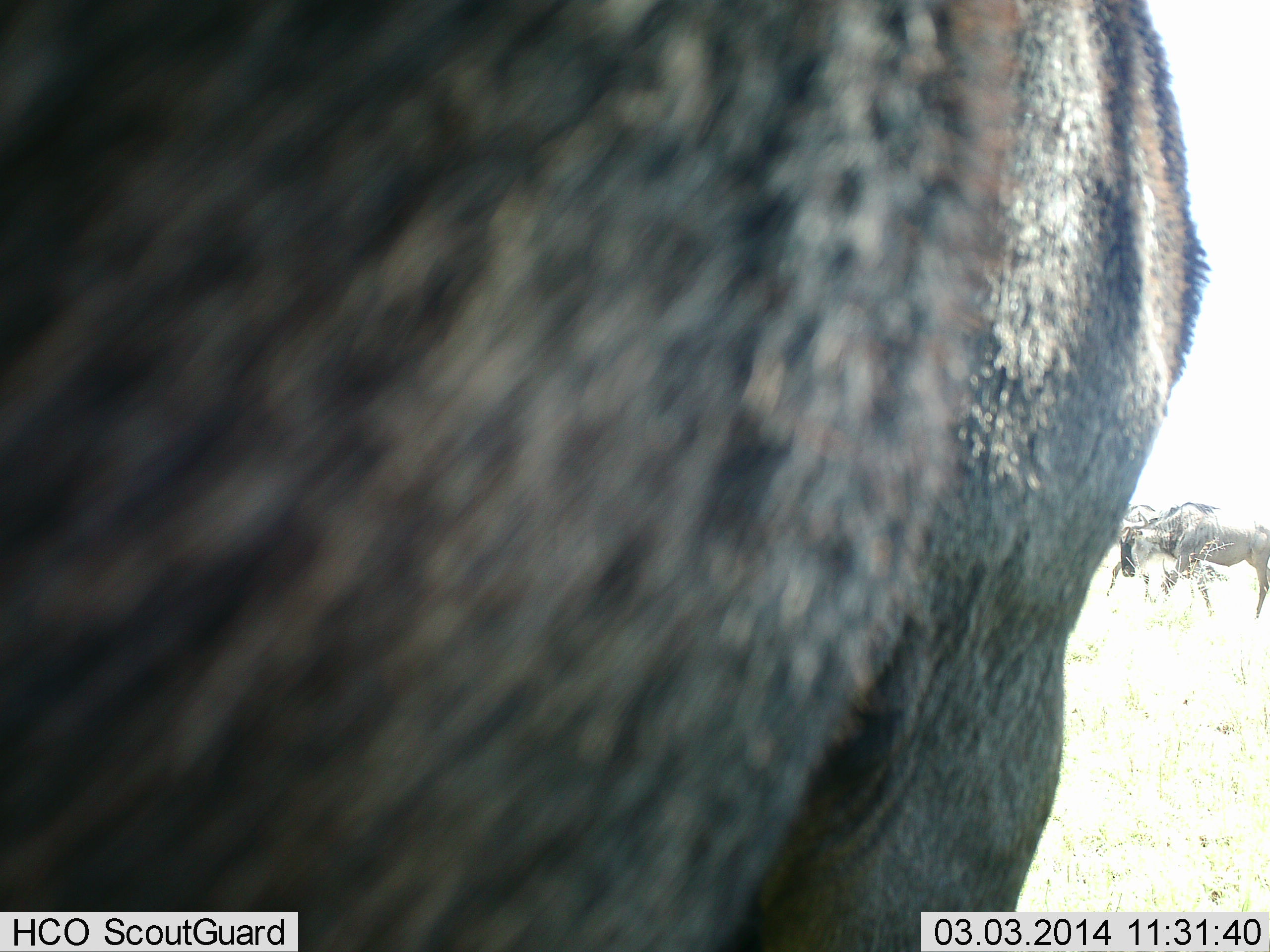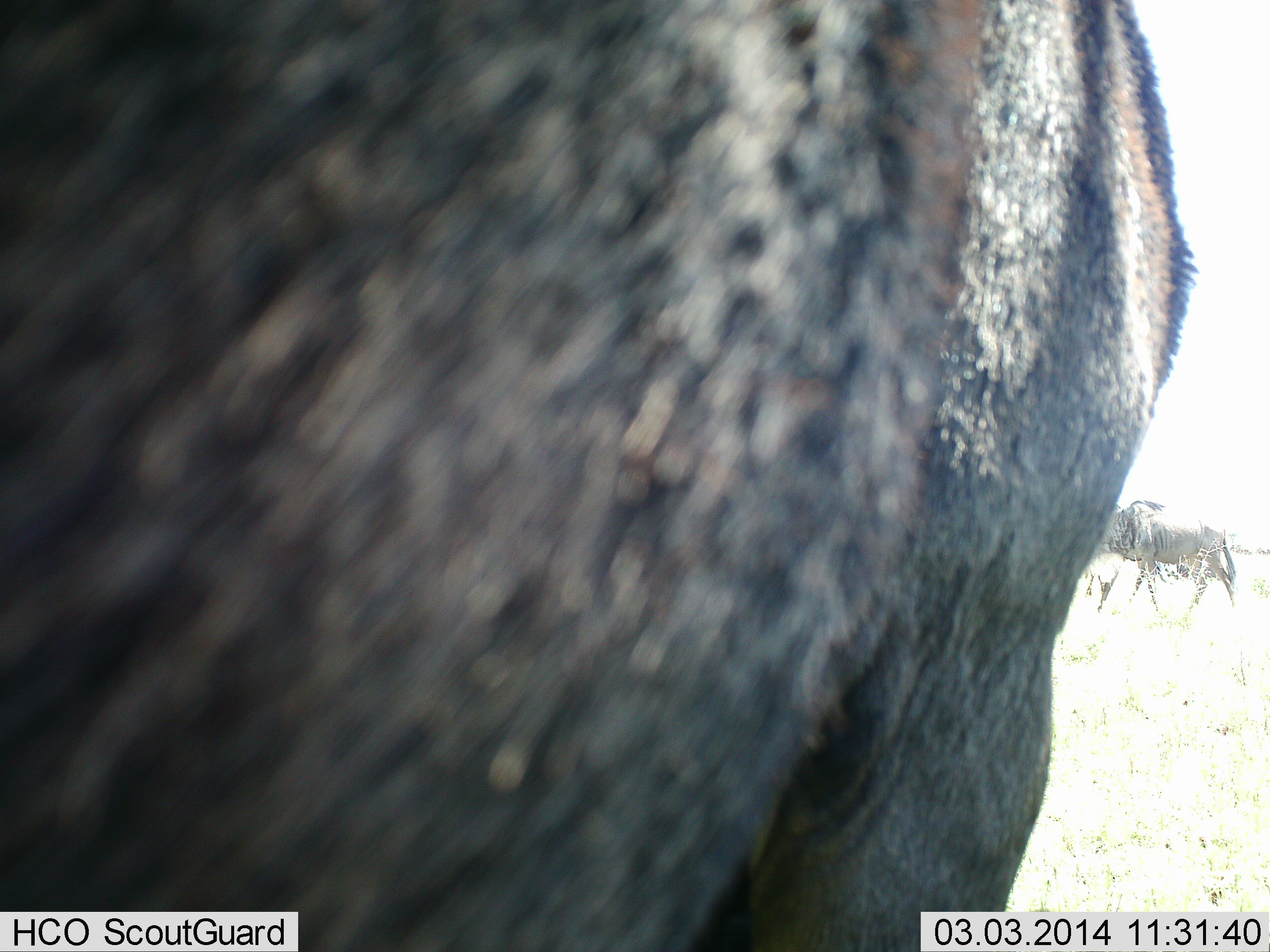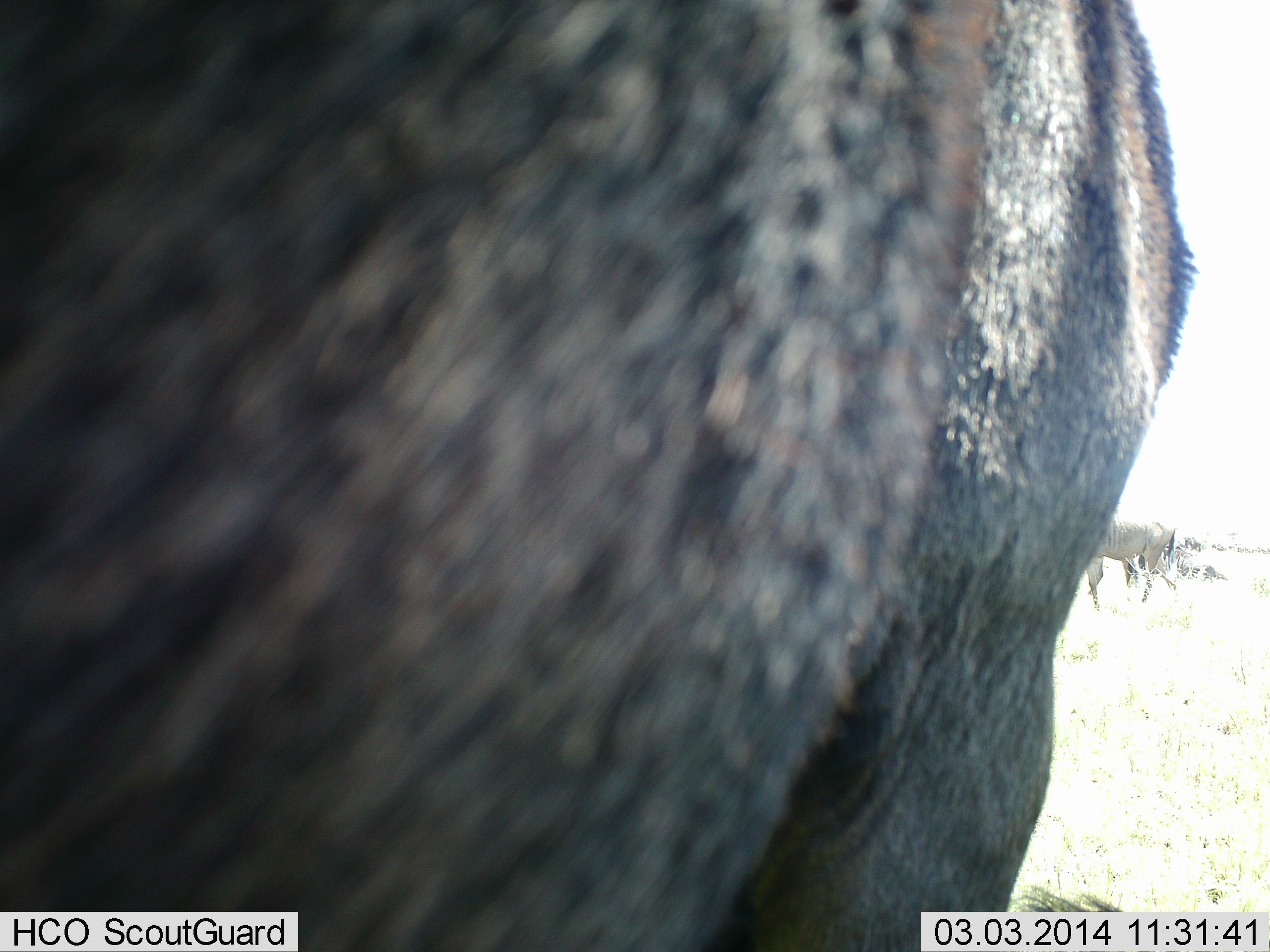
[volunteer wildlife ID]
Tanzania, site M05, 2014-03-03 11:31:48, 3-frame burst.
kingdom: Animalia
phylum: Chordata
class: Mammalia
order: Artiodactyla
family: Bovidae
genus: Connochaetes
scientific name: Connochaetes taurinus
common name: blue wildebeest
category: wildebeest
Wildebeest (blue wildebeest) (Connochaetes taurinus), count 3. Behavior (volunteer vote fractions): standing 70%, resting 20%, moving 80%, interacting 10%. Young present (vote fraction): 0%. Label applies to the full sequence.